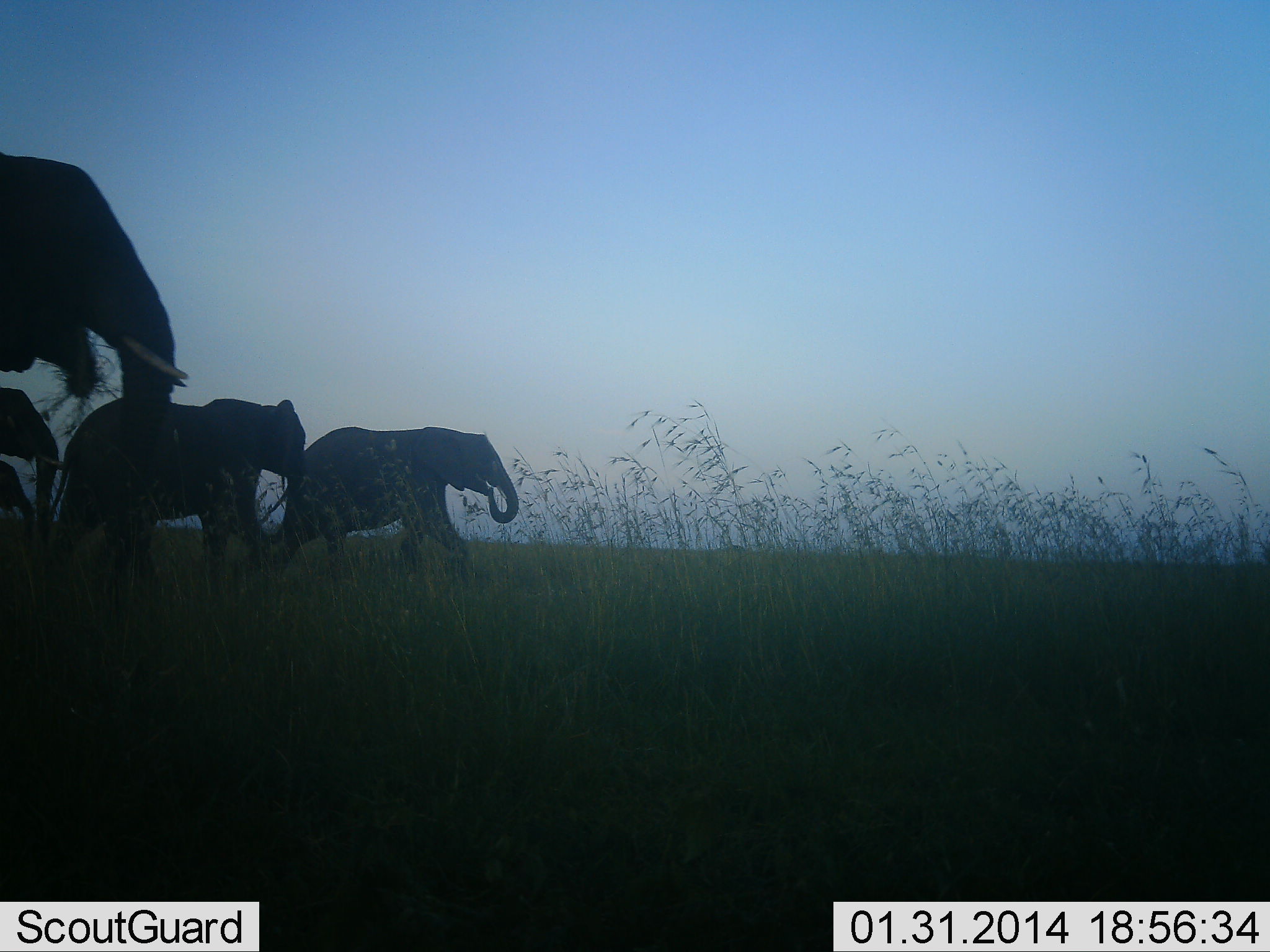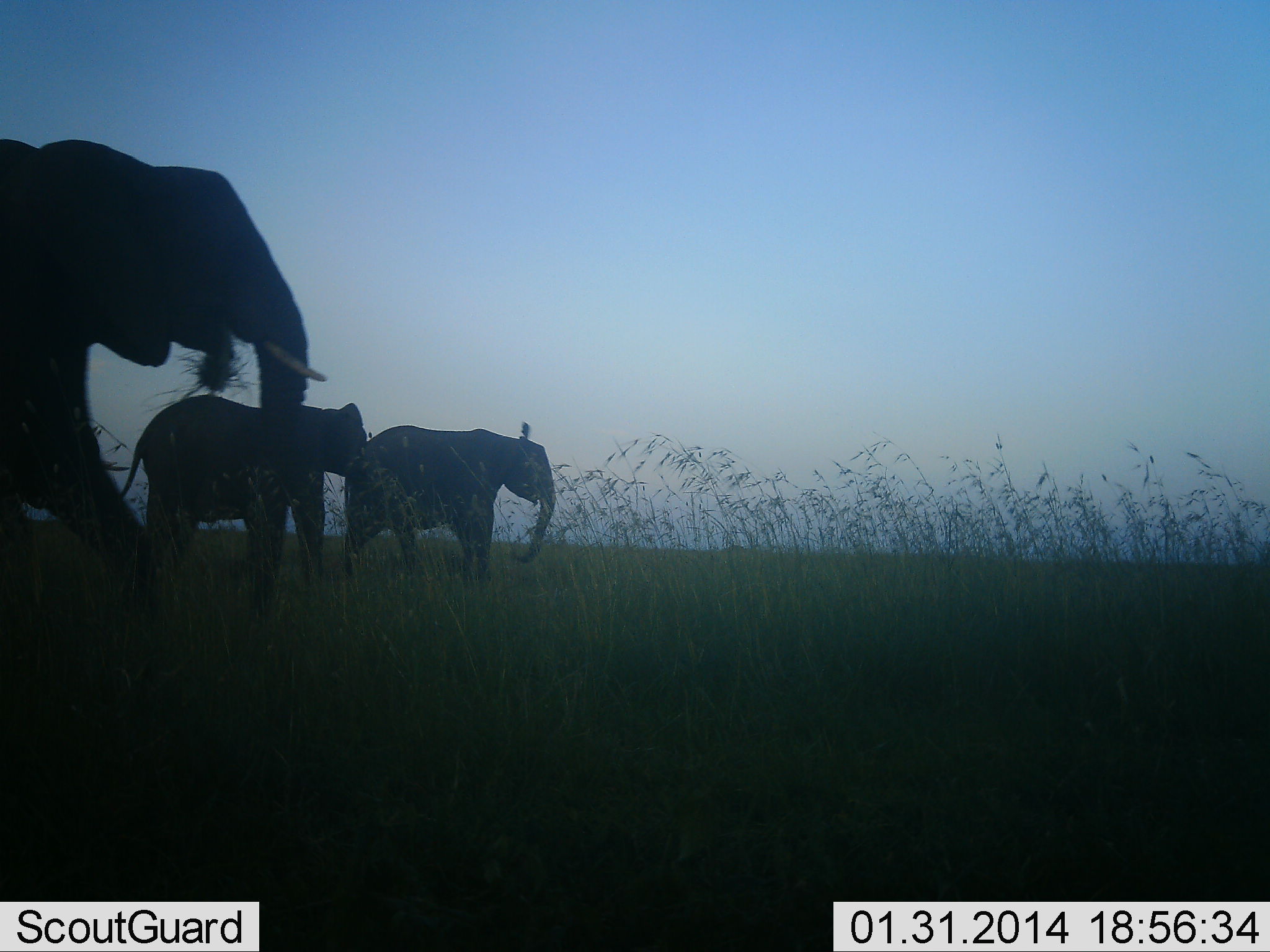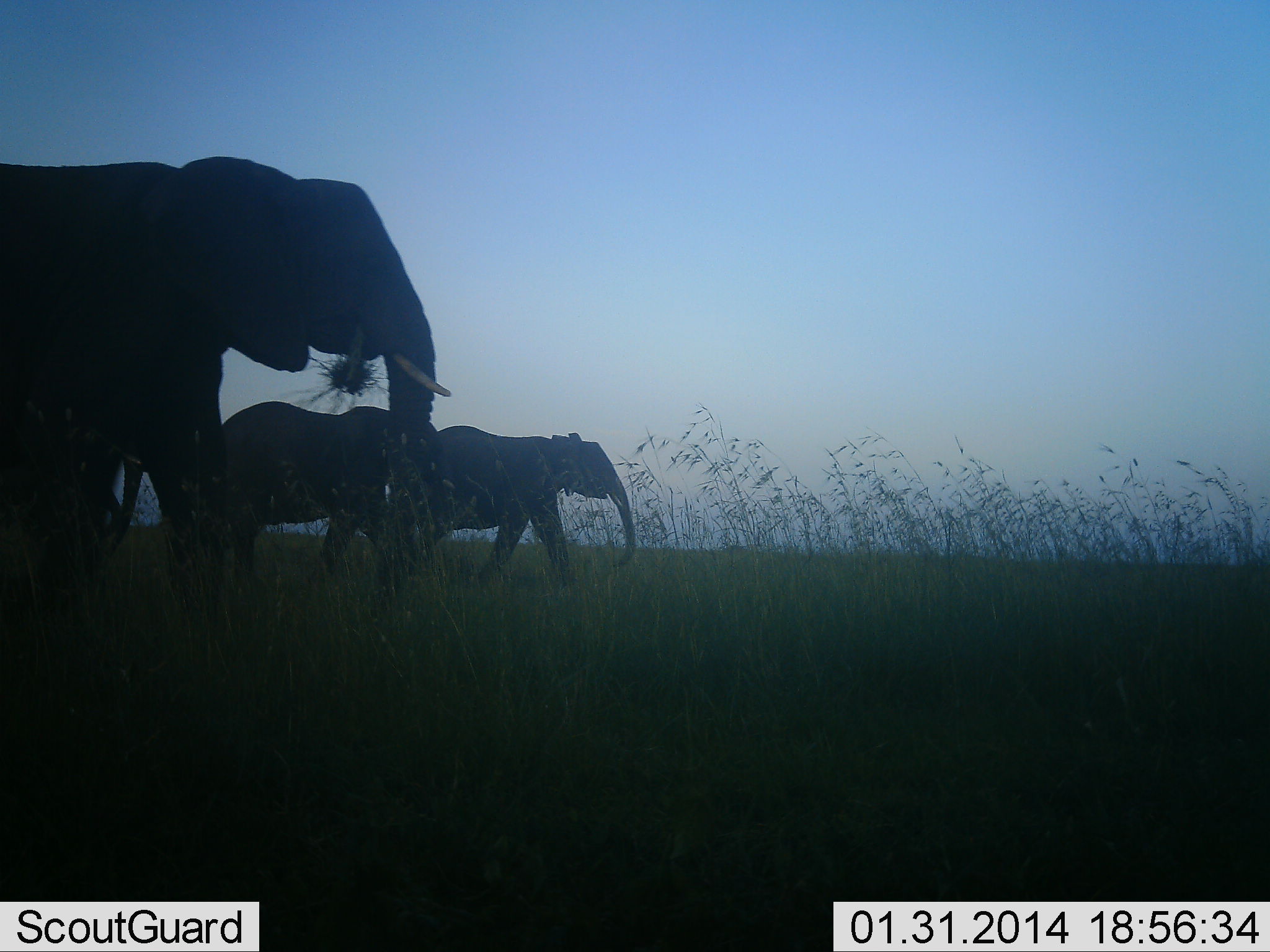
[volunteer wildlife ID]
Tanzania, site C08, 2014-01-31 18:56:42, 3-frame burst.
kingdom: Animalia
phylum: Chordata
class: Mammalia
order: Proboscidea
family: Elephantidae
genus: Loxodonta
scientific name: Loxodonta africana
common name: african bush elephant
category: elephant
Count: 4.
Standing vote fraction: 10%.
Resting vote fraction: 0%.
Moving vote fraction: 100%.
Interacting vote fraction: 0%.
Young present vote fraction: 10%.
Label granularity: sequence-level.